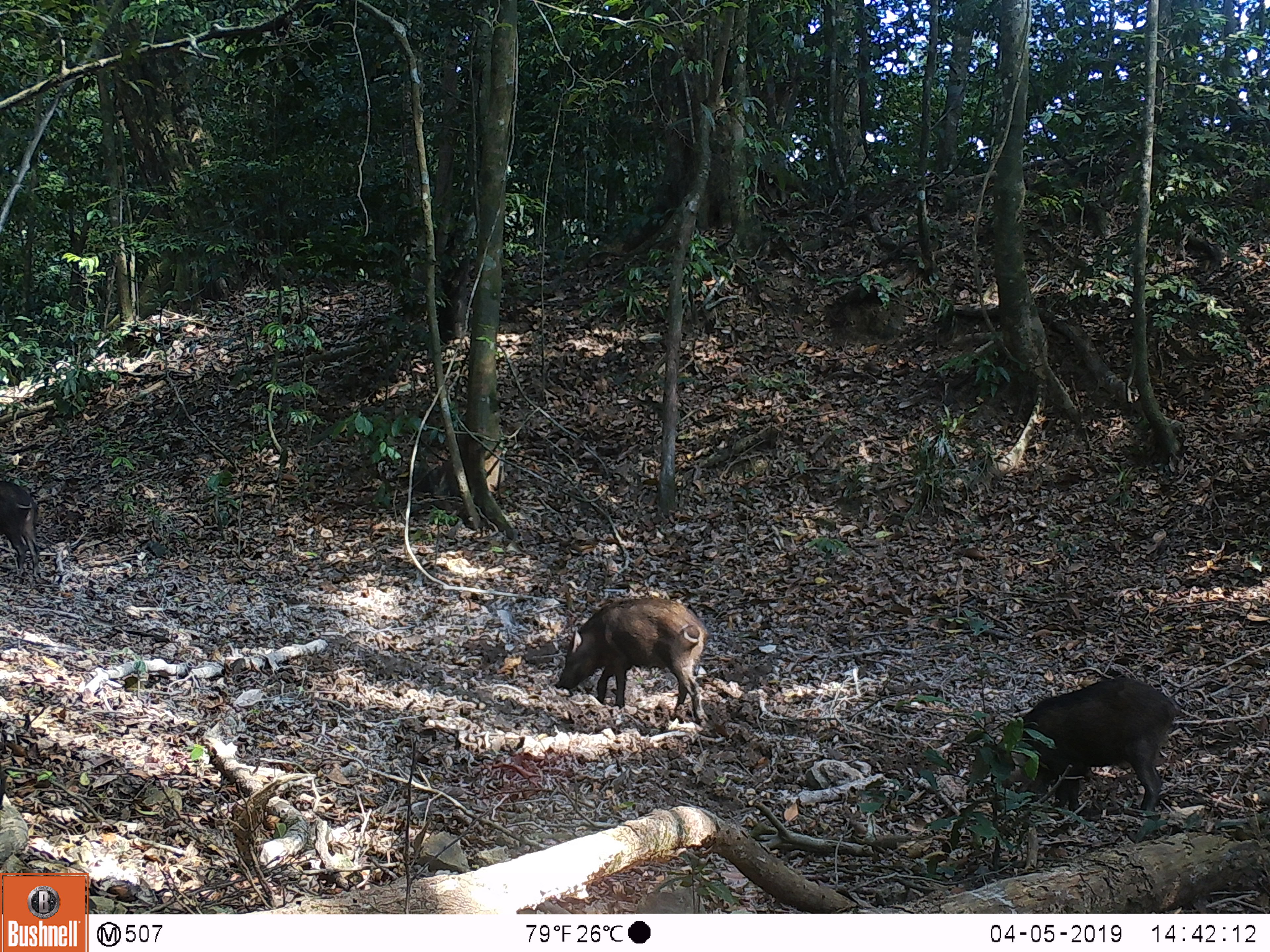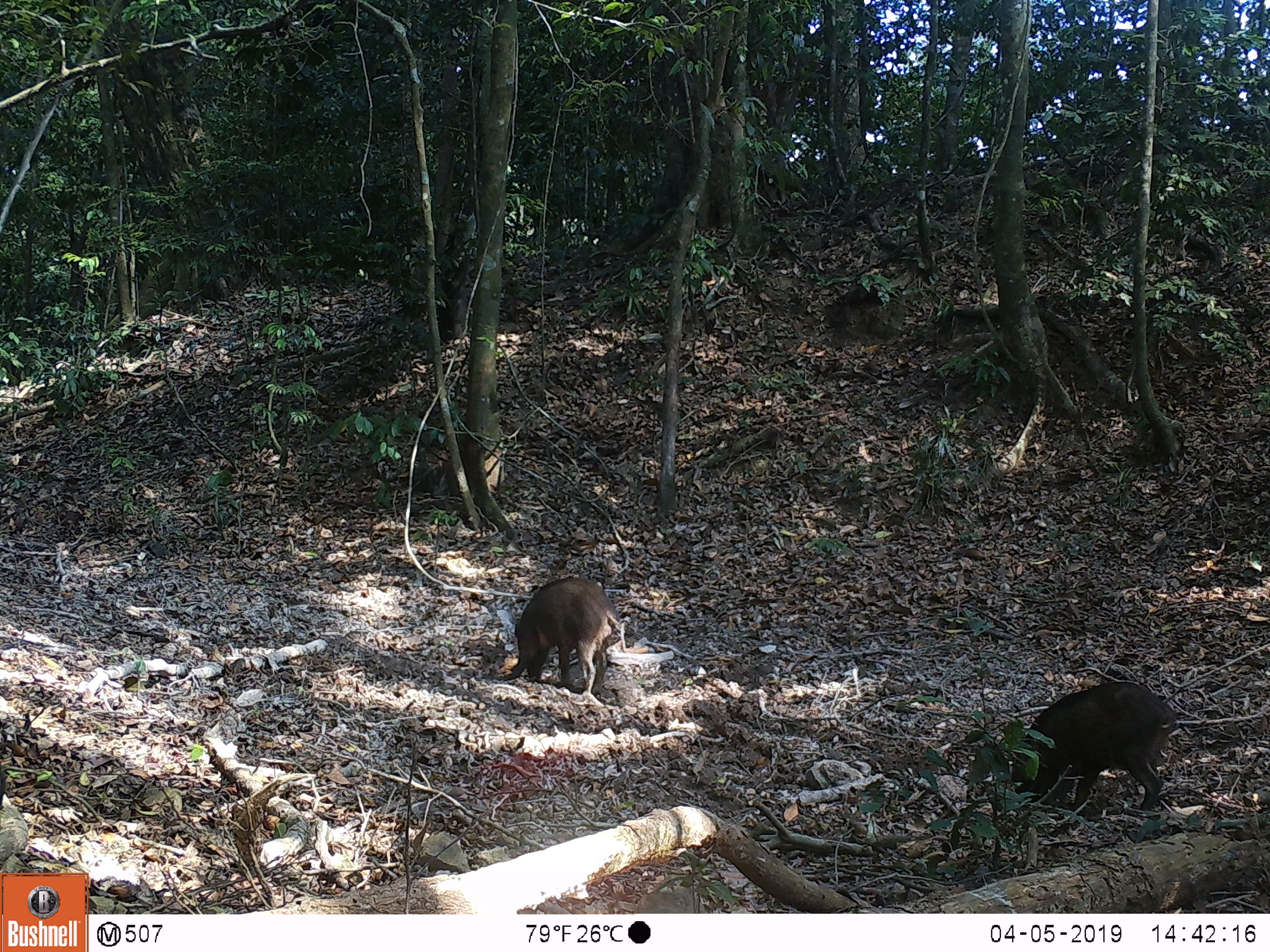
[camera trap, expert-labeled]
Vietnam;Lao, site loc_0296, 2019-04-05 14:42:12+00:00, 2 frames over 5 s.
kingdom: Animalia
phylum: Chordata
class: Mammalia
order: Artiodactyla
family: Suidae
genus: Sus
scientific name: Sus scrofa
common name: eurasian wild pig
Eurasian wild pig (Sus scrofa). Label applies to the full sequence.